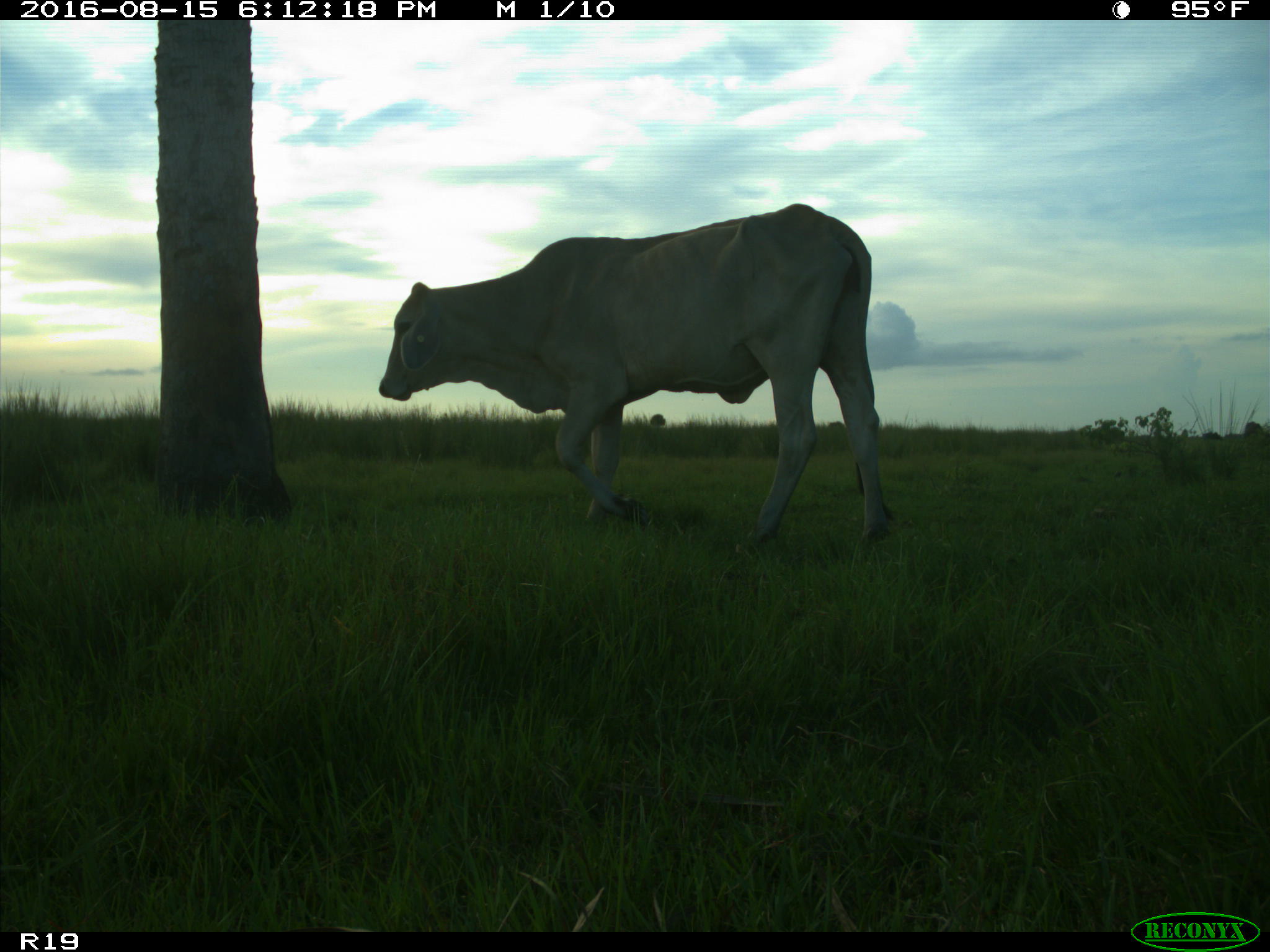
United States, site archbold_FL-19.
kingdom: Animalia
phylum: Chordata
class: Mammalia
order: Artiodactyla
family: Bovidae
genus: Bos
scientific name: Bos taurus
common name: domestic cow